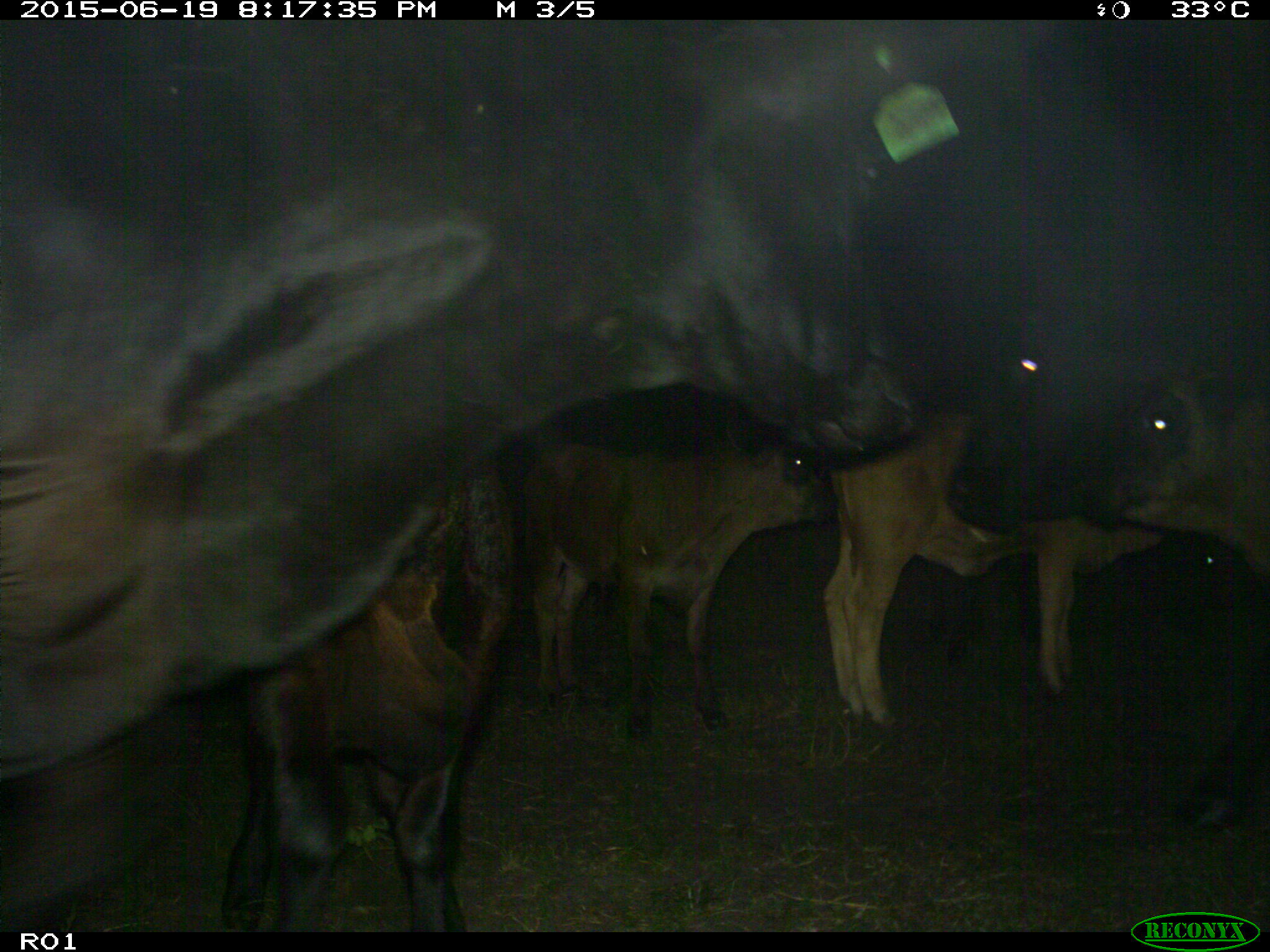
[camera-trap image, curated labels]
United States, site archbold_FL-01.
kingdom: Animalia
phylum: Chordata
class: Mammalia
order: Artiodactyla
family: Bovidae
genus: Bos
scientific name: Bos taurus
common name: domestic cow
Bos taurus (domestic cow).